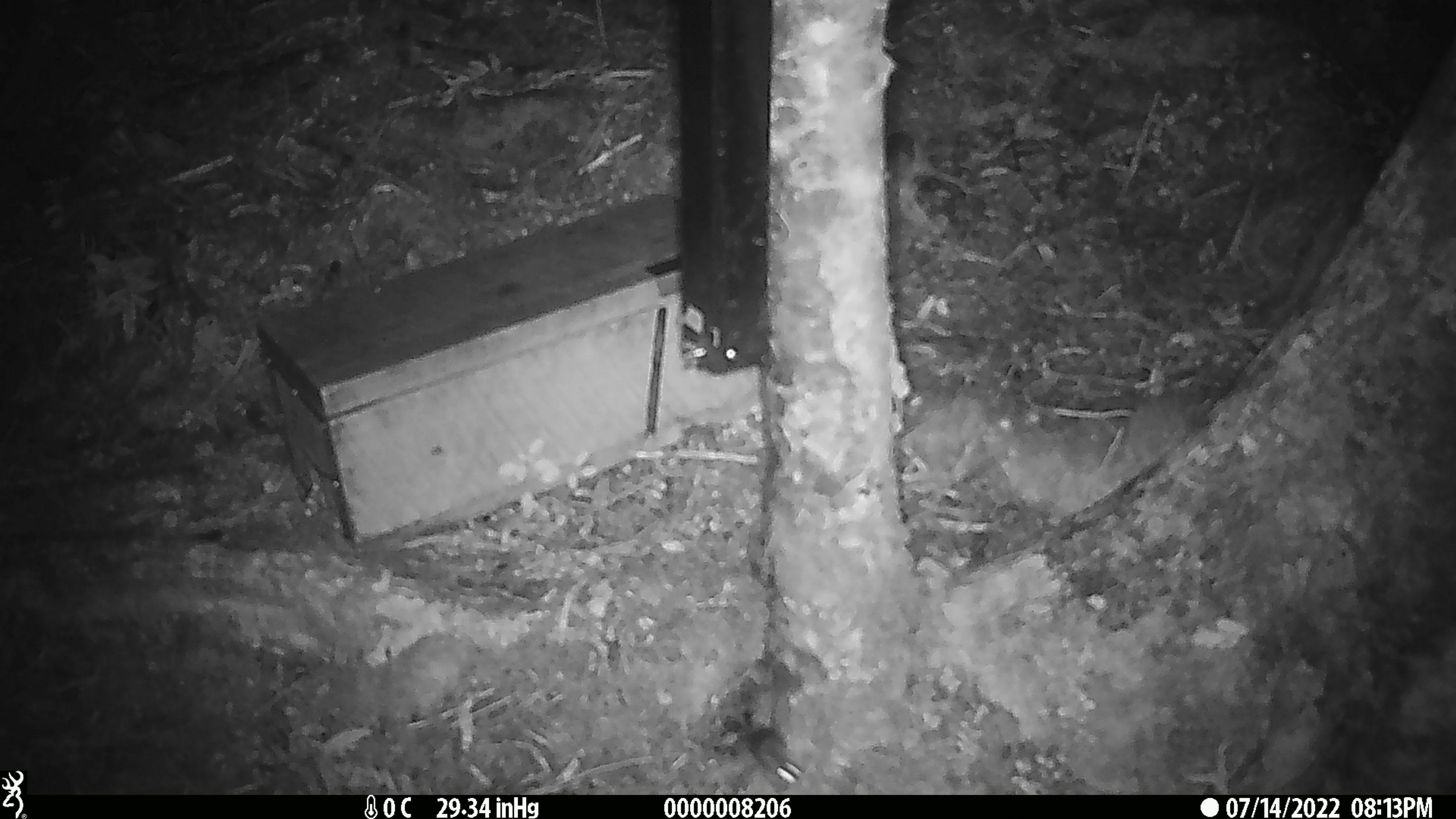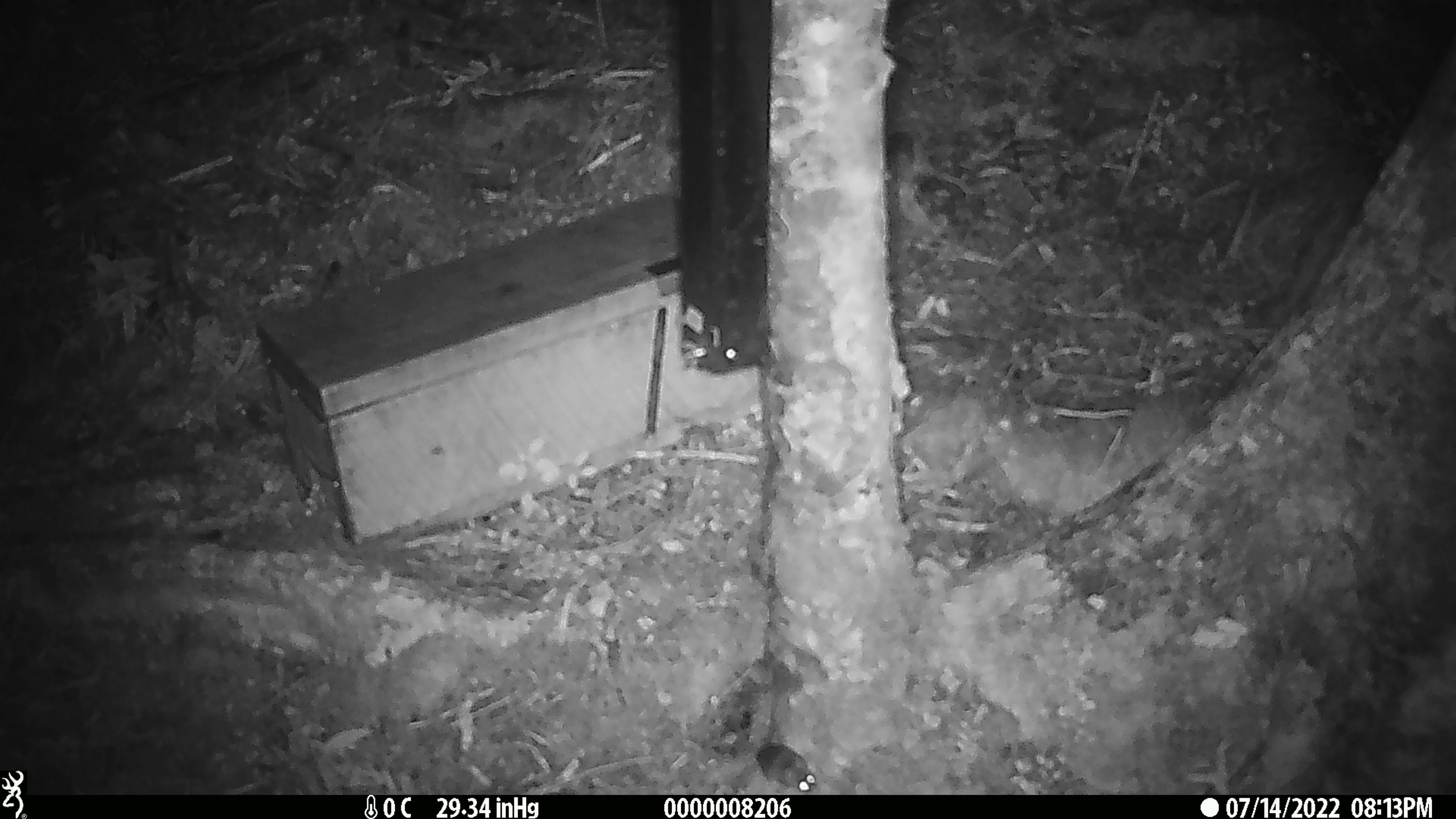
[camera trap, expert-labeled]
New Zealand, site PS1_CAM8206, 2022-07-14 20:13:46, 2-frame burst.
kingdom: Animalia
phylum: Chordata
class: Mammalia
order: Rodentia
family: Muridae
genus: Mus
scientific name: Mus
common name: mouse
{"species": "mouse (Mus)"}